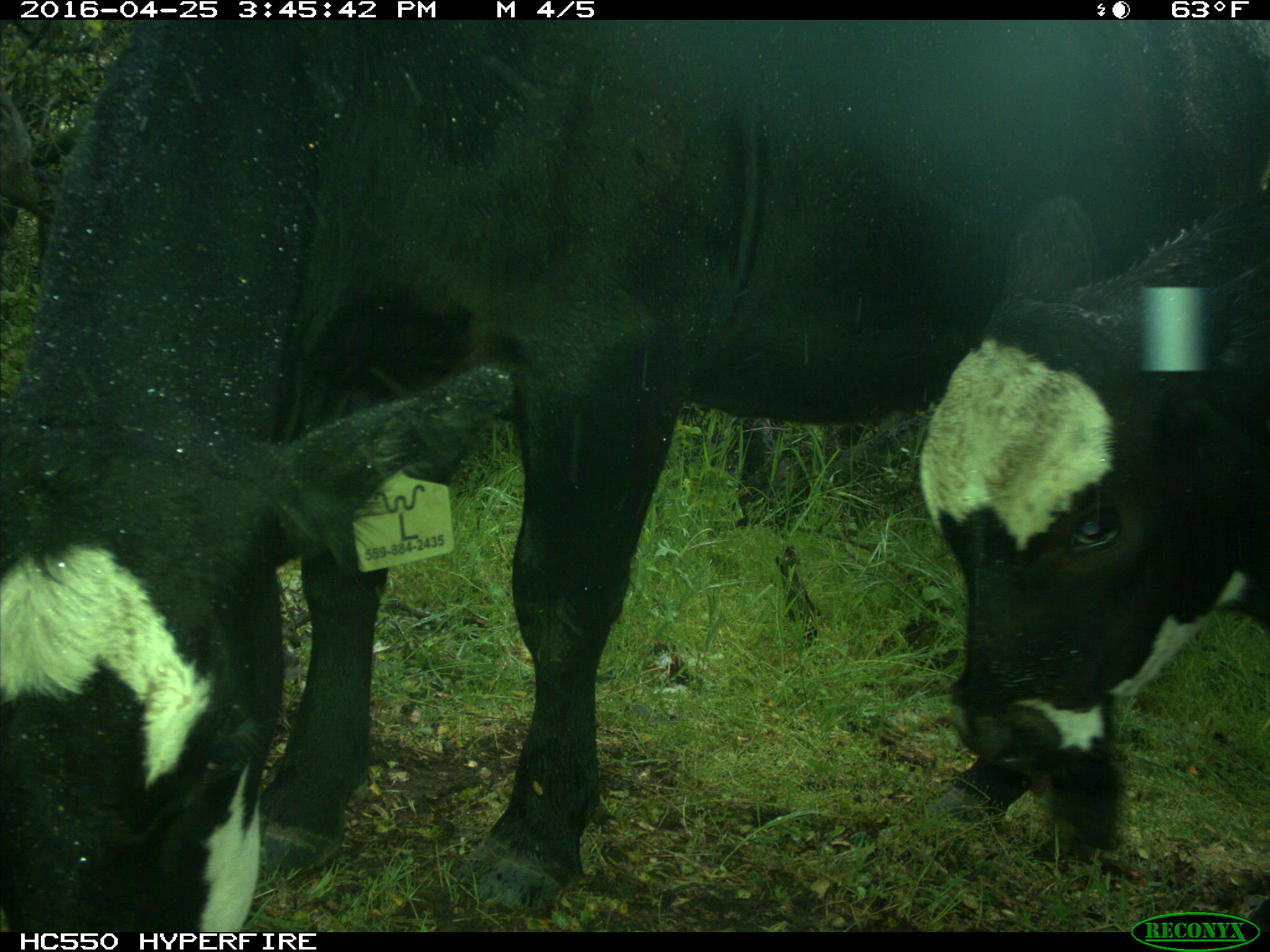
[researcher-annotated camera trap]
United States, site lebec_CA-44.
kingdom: Animalia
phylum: Chordata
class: Mammalia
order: Artiodactyla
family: Bovidae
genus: Bos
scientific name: Bos taurus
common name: domestic cow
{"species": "Bos taurus (domestic cow)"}